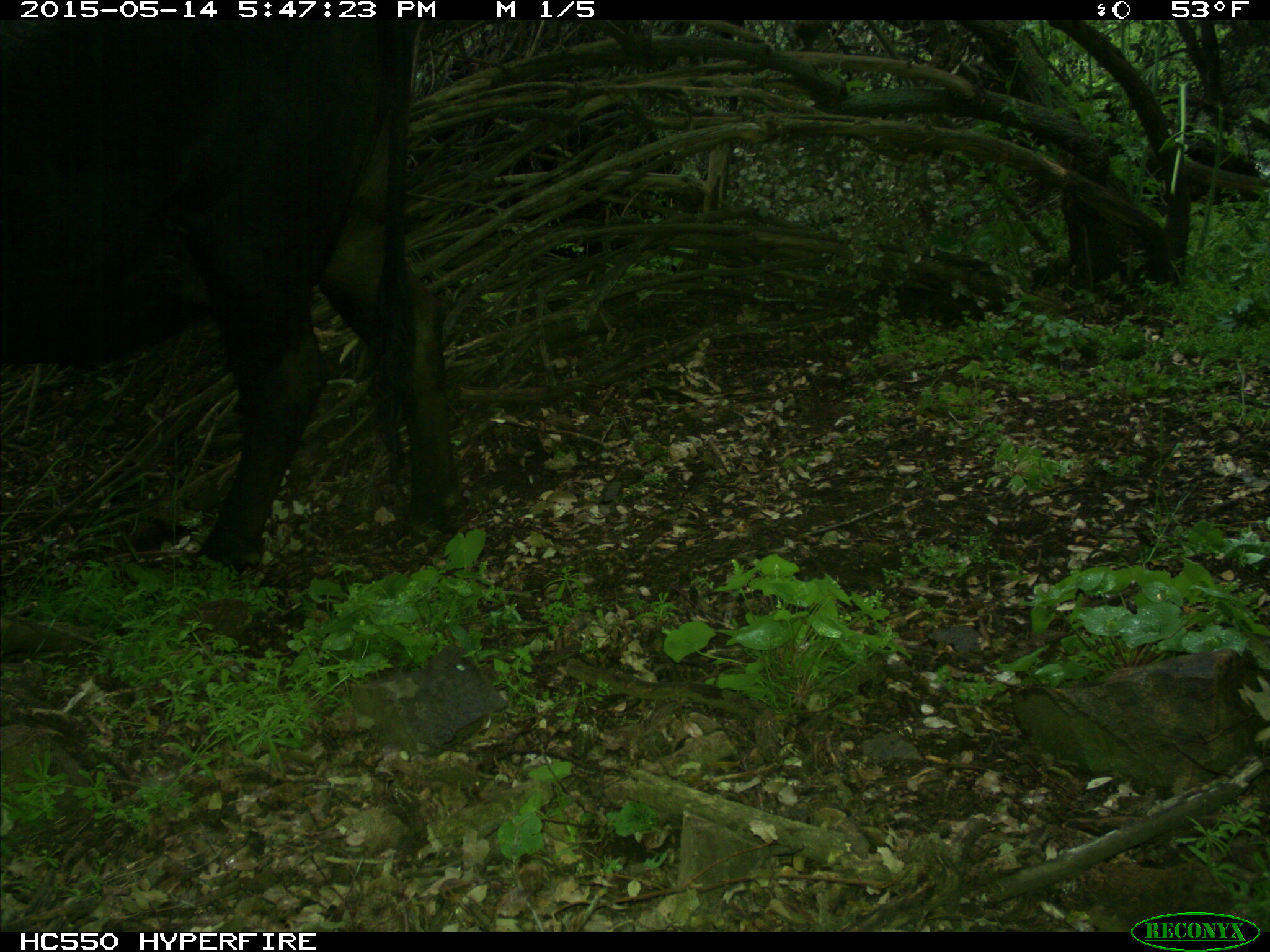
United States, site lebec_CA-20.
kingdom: Animalia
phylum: Chordata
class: Mammalia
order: Artiodactyla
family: Bovidae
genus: Bos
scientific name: Bos taurus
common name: domestic cow